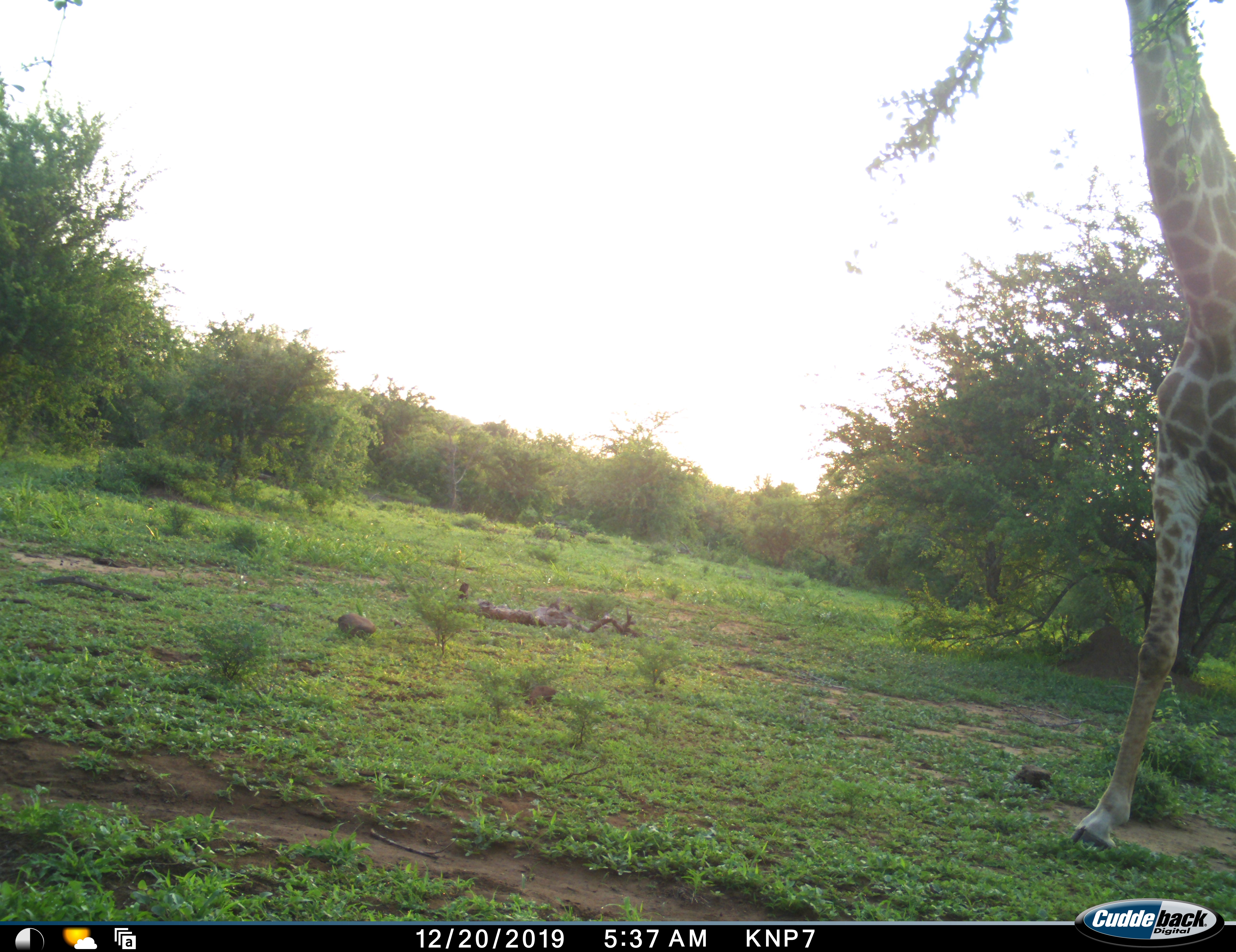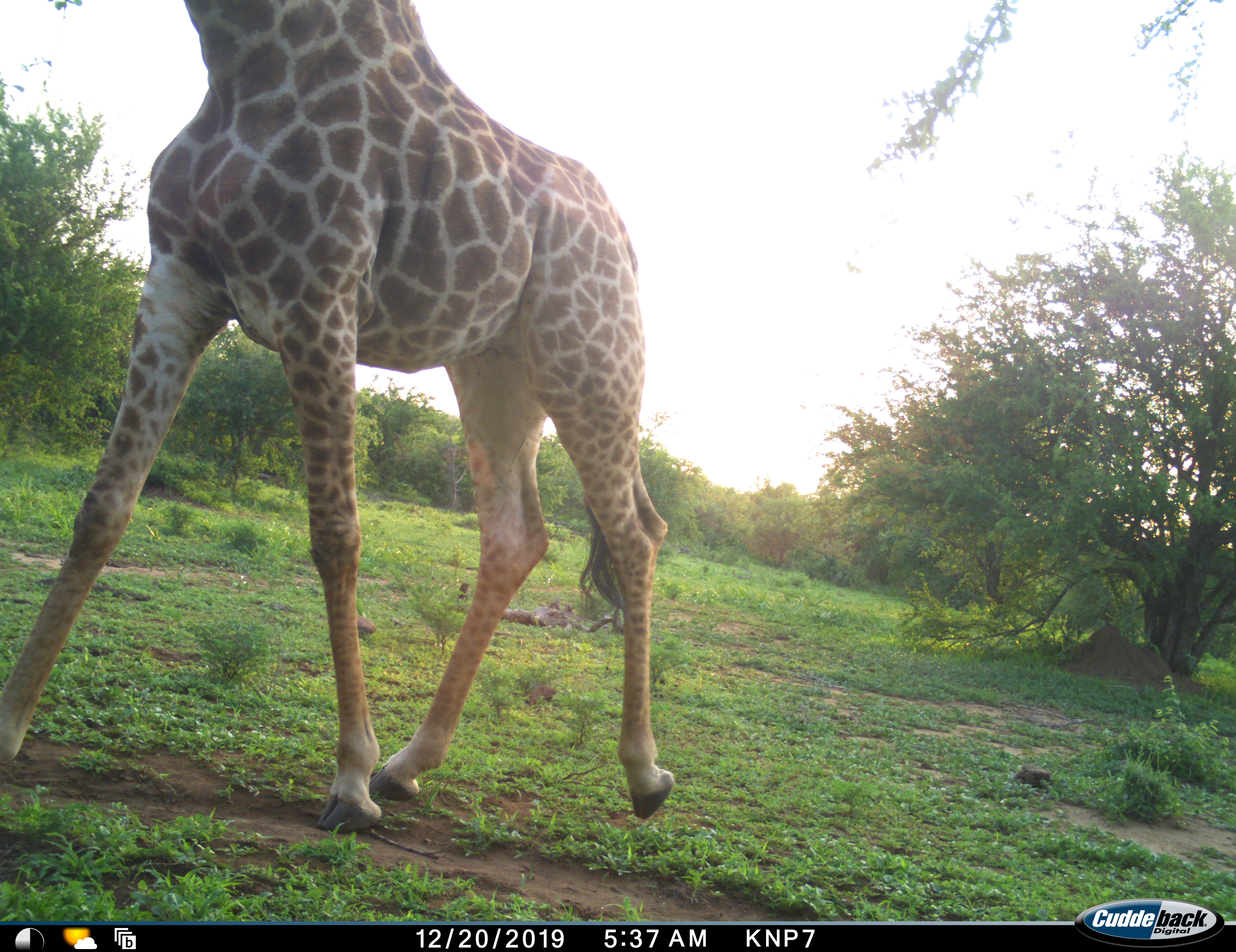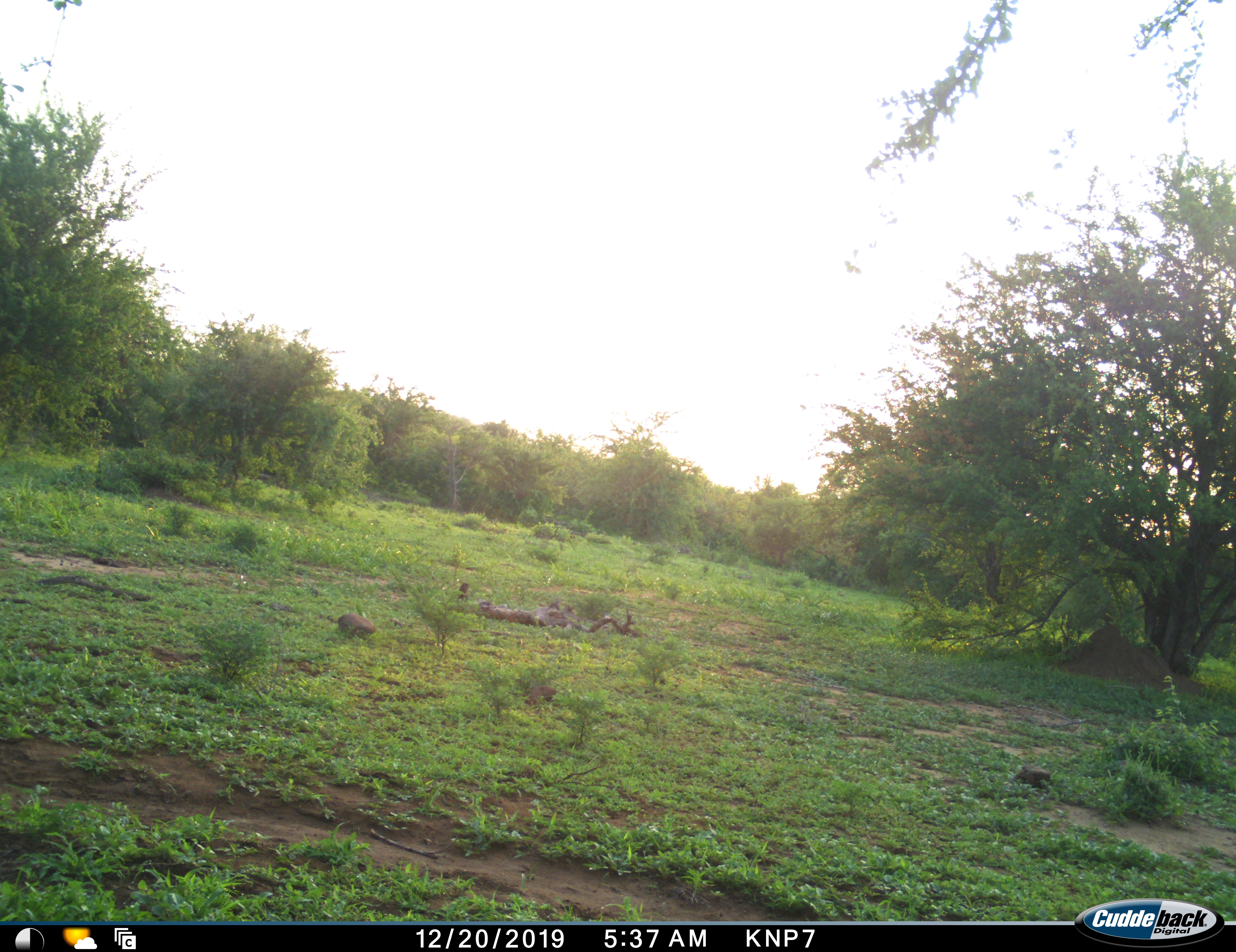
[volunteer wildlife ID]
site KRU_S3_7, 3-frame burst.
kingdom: Animalia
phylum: Chordata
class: Mammalia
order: Artiodactyla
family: Giraffidae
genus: Giraffa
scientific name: Giraffa camelopardalis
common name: giraffe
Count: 1.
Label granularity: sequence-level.